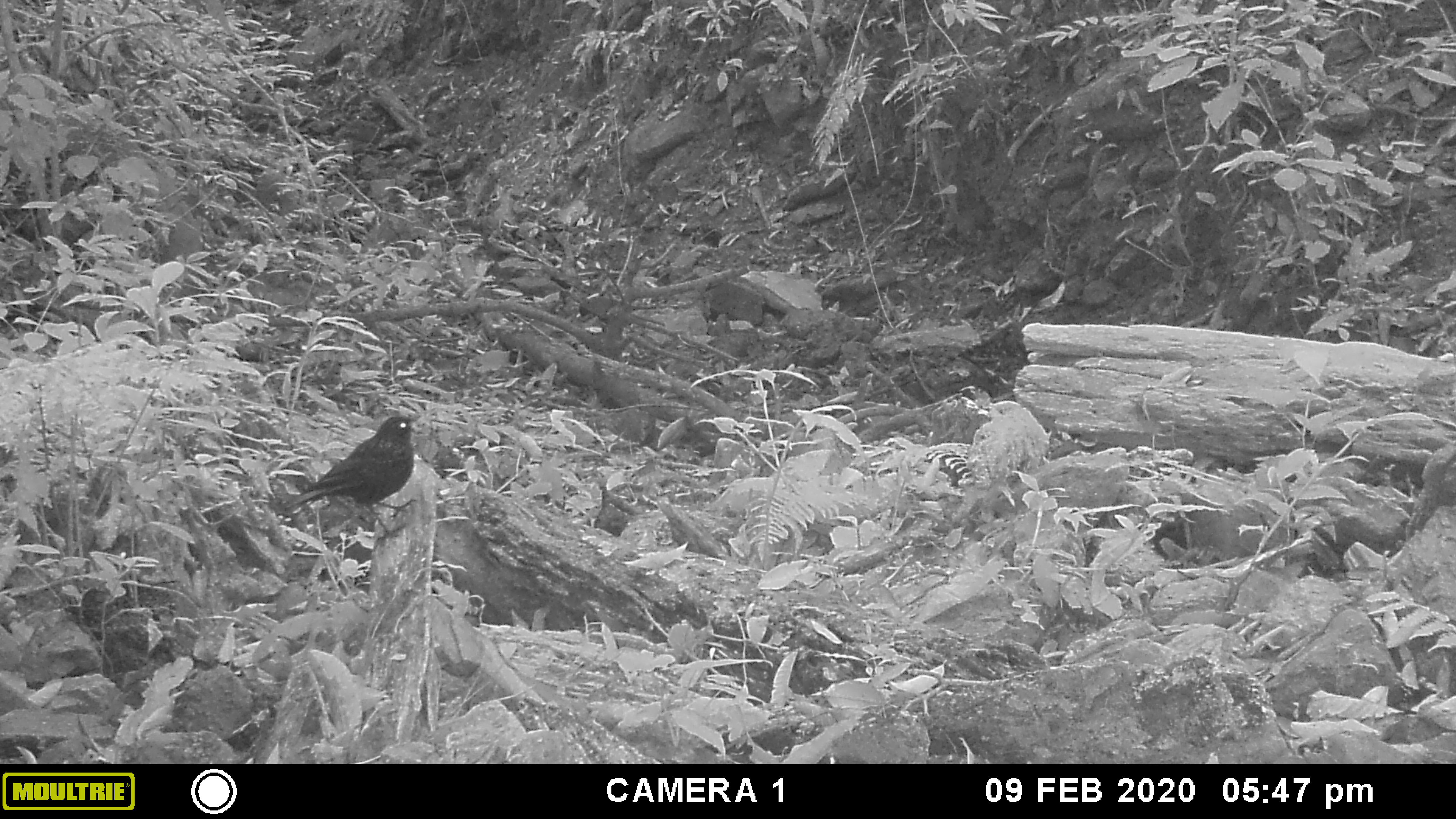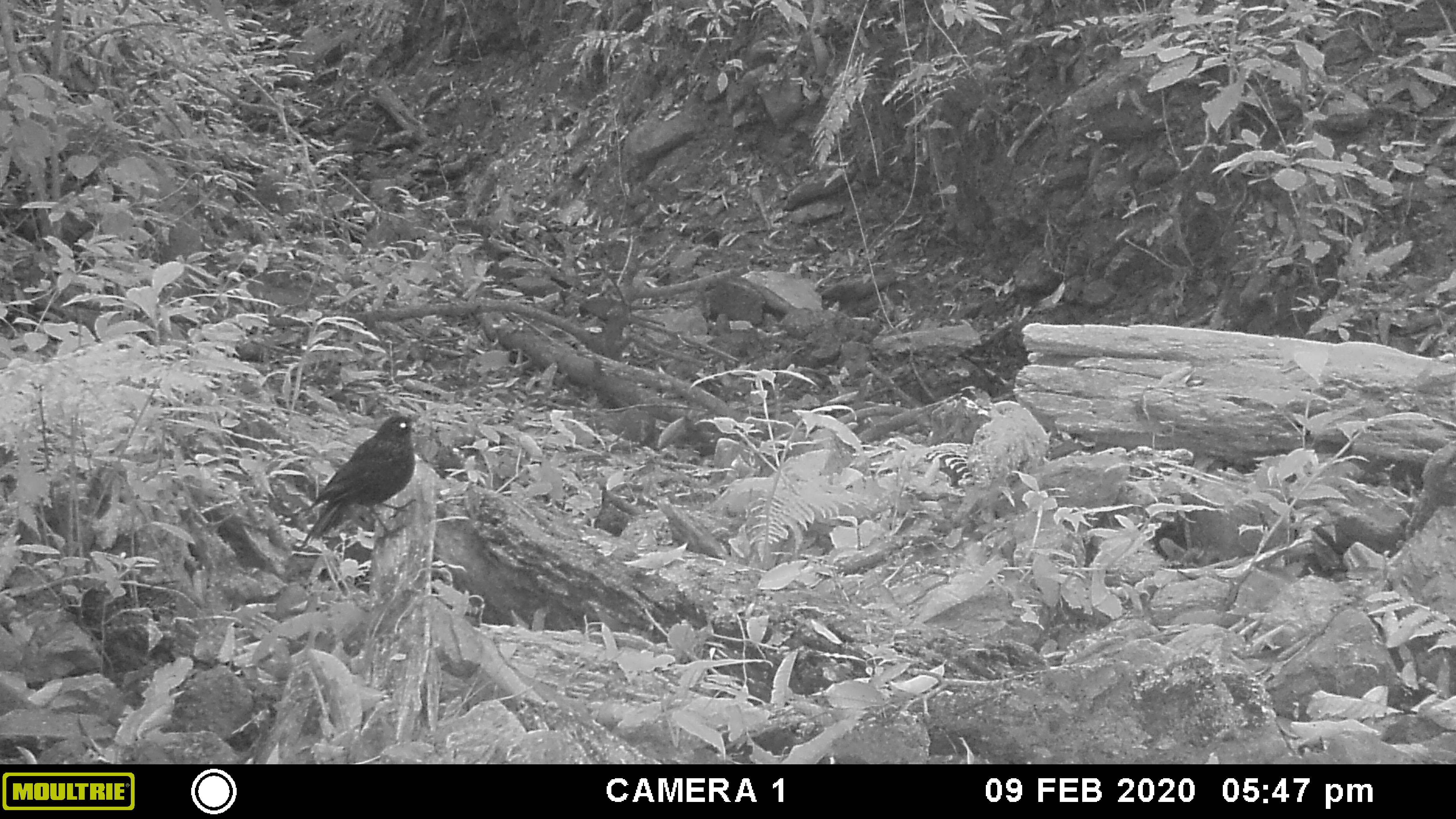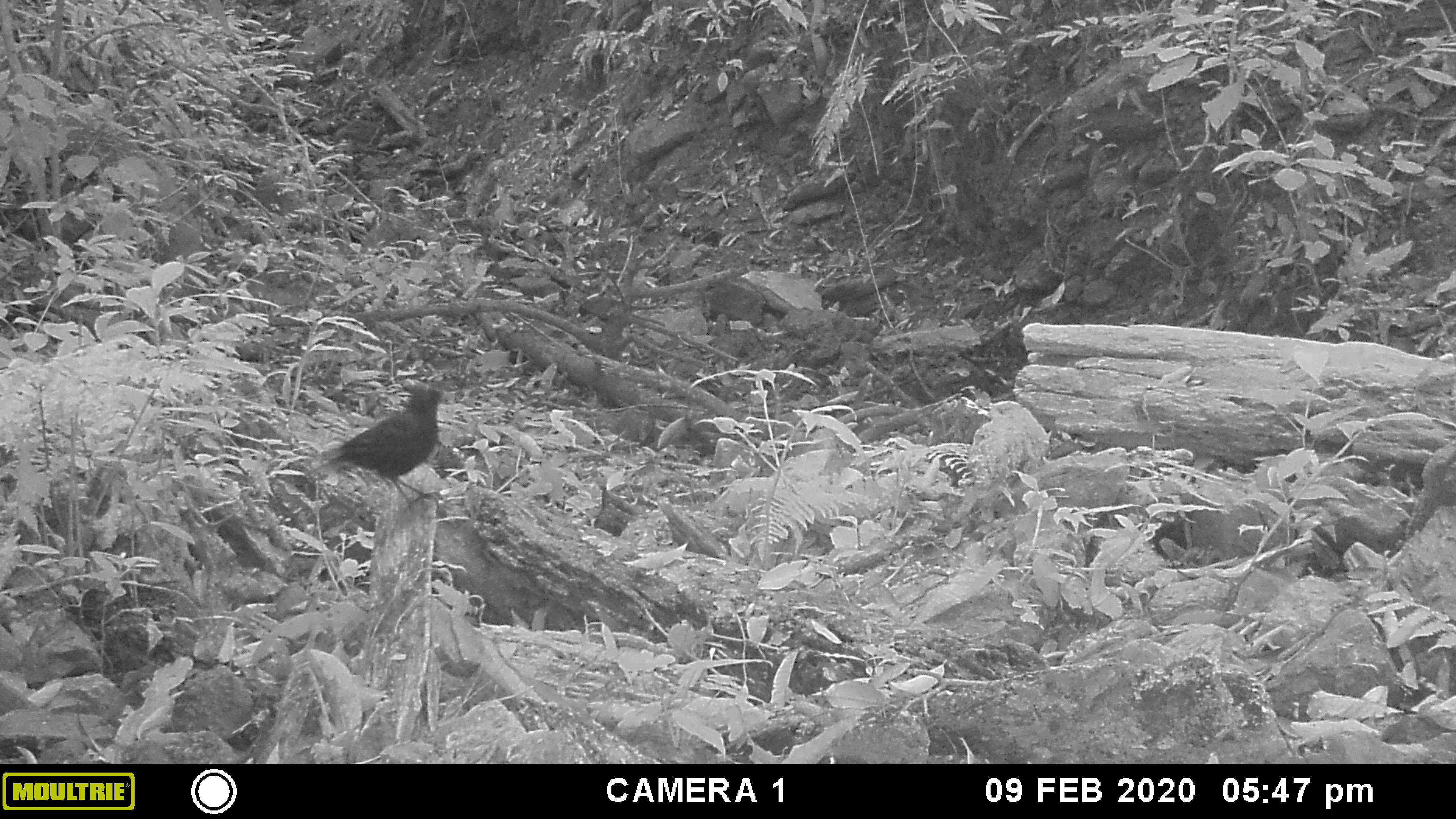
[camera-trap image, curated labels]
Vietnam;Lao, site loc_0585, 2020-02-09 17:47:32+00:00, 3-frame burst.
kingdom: Animalia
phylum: Chordata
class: Aves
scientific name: Aves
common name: bird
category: unidentified bird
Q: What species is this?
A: Unidentified bird (bird) (Aves).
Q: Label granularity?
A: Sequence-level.